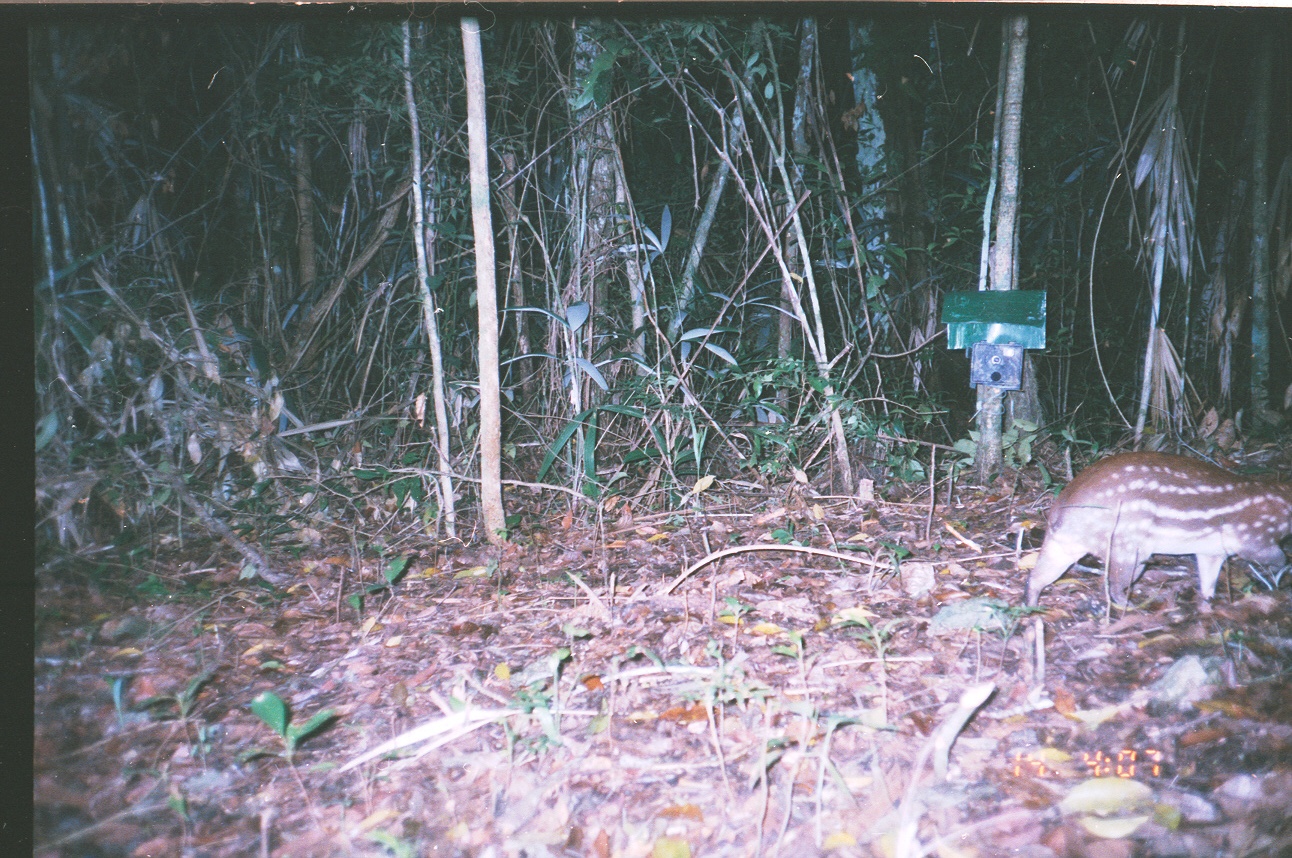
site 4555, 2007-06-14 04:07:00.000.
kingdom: Animalia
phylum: Chordata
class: Mammalia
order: Rodentia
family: Cuniculidae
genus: Cuniculus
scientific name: Cuniculus paca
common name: spotted paca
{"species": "Cuniculus paca (spotted paca)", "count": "1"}